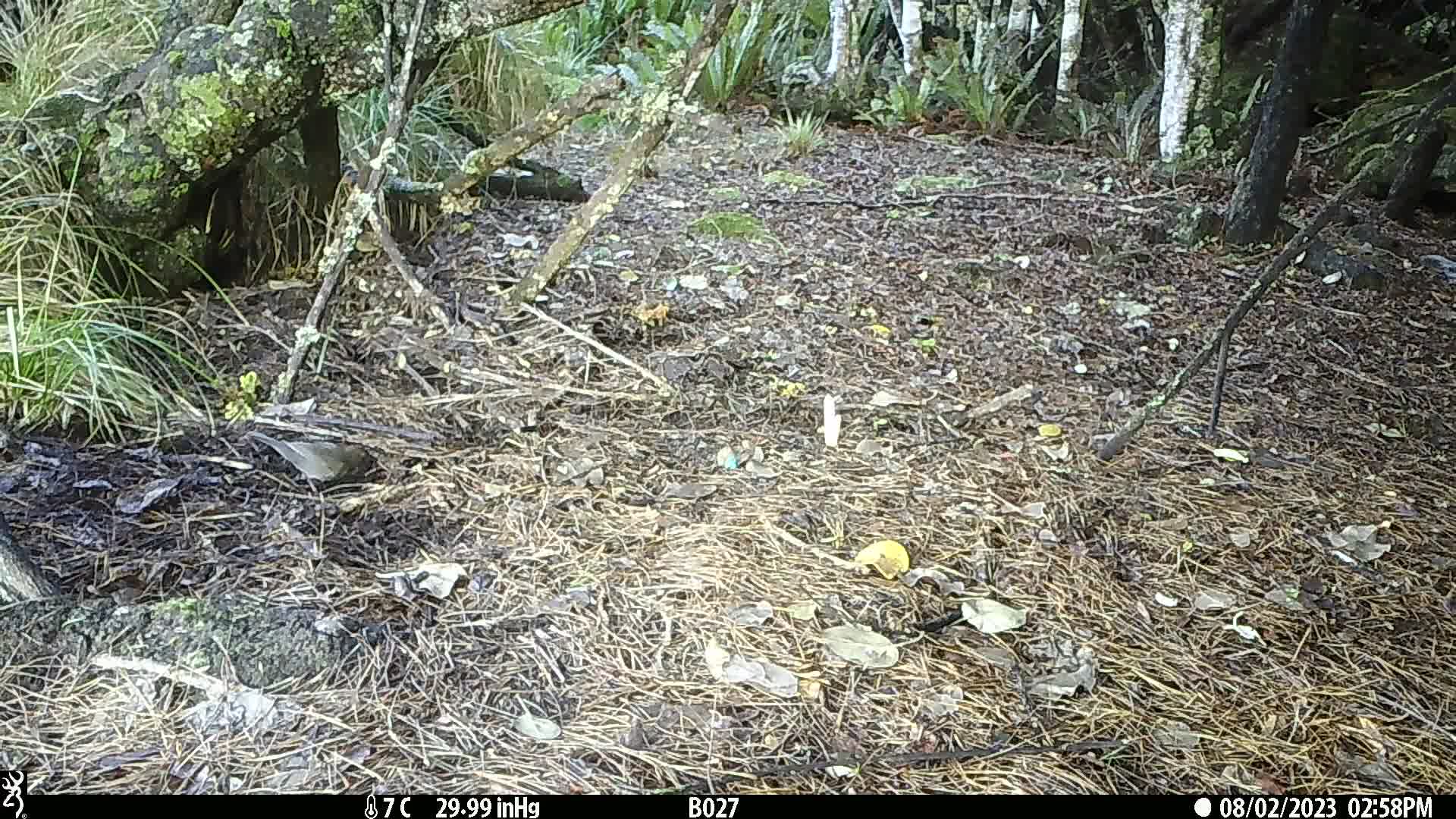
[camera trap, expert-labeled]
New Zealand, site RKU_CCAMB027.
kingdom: Animalia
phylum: Chordata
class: Aves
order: Passeriformes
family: Turdidae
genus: Turdus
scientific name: Turdus merula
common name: eurasian blackbird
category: blackbird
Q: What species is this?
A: Blackbird (eurasian blackbird) (Turdus merula).